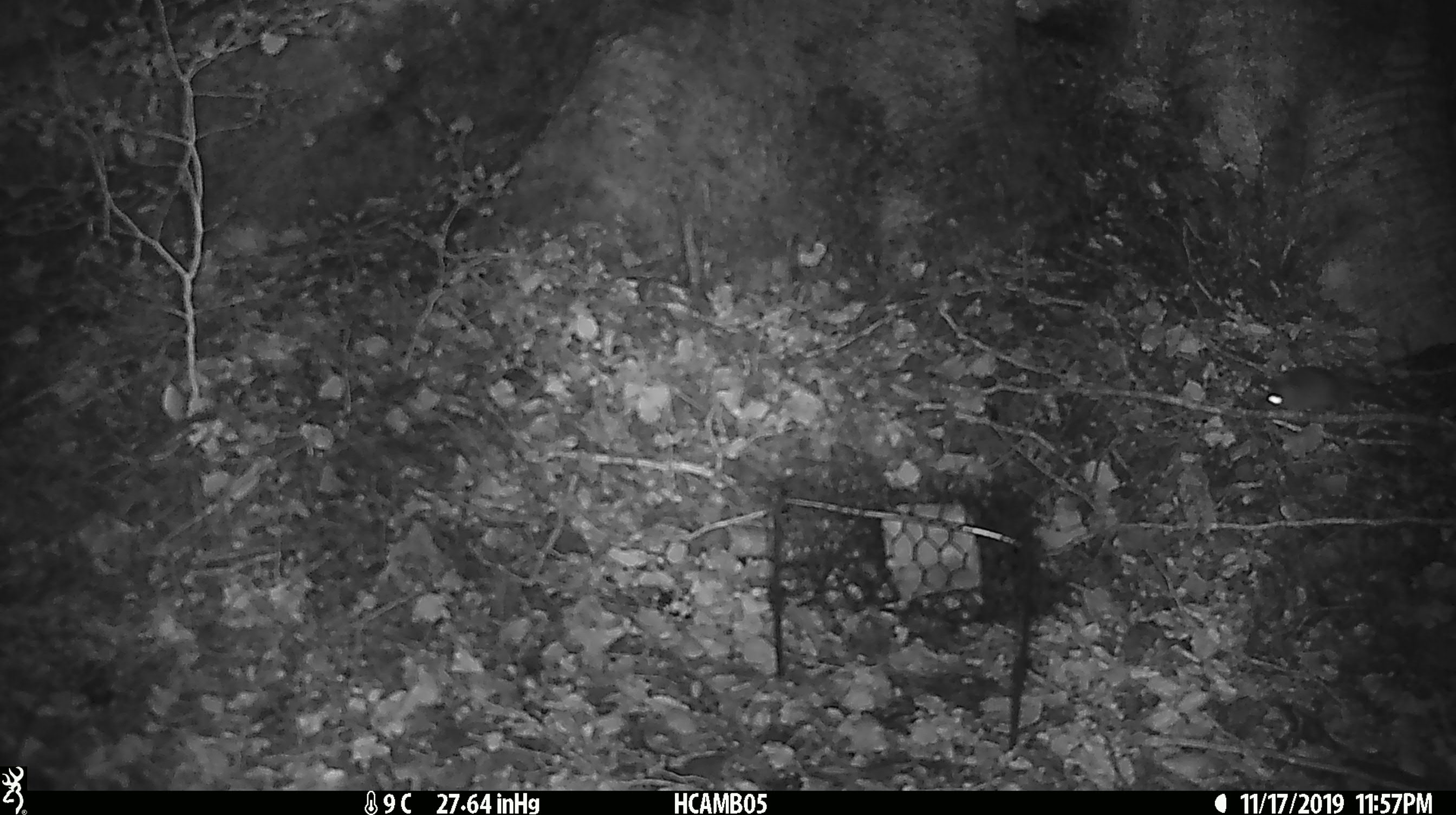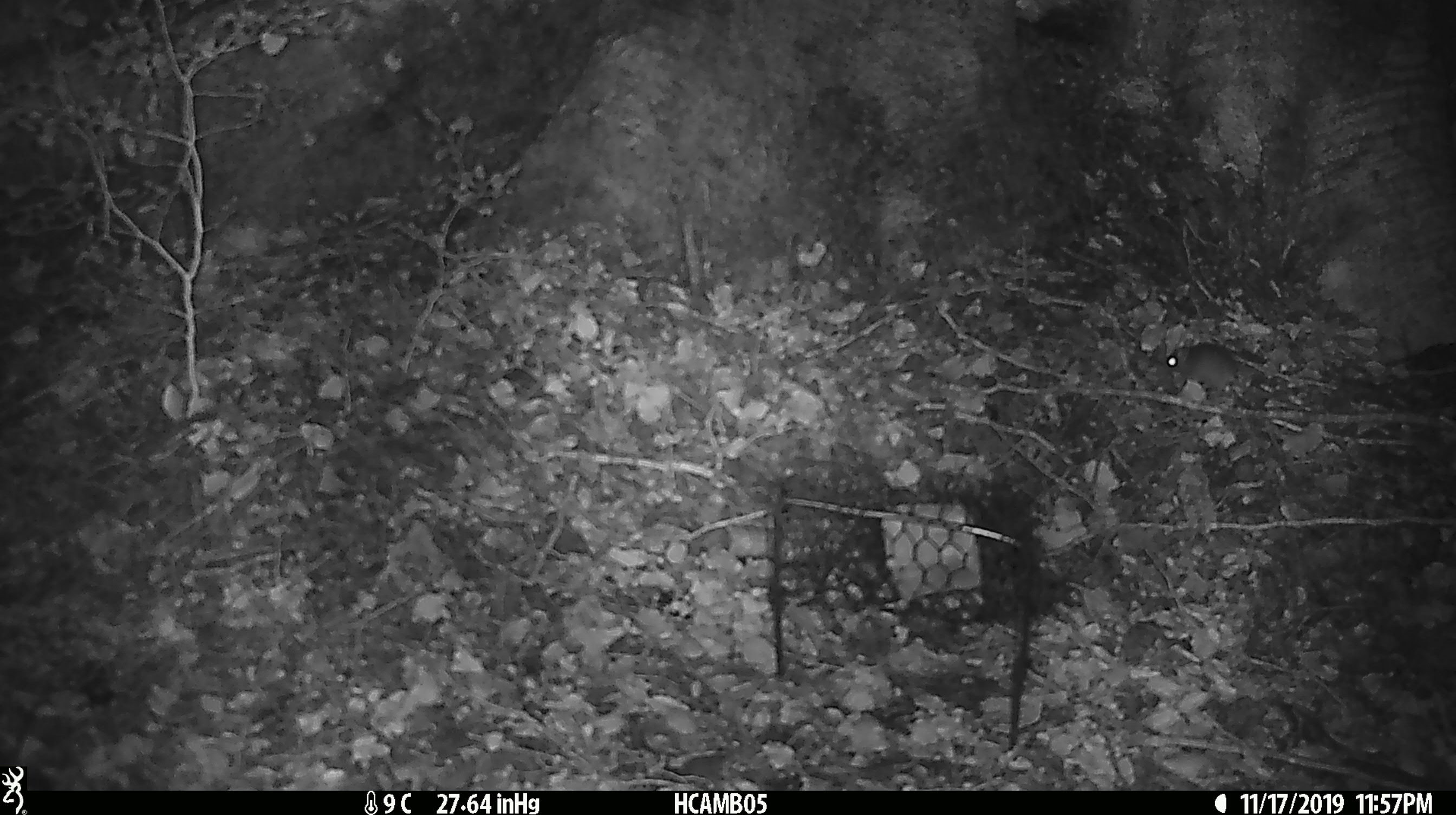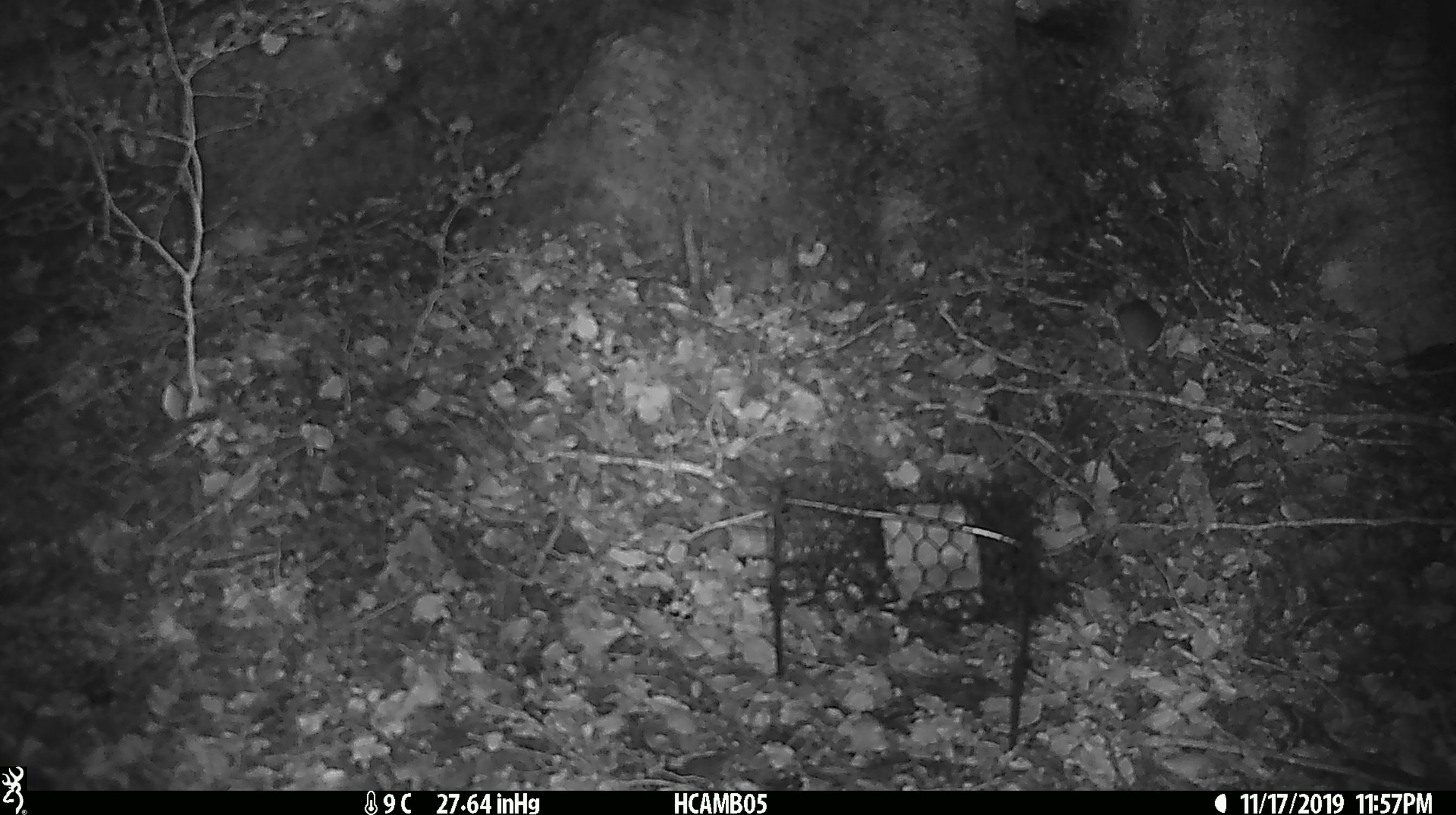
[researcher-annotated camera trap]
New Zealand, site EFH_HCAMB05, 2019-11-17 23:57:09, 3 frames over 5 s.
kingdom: Animalia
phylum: Chordata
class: Mammalia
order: Rodentia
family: Muridae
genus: Mus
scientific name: Mus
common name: mouse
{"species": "mouse (Mus)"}